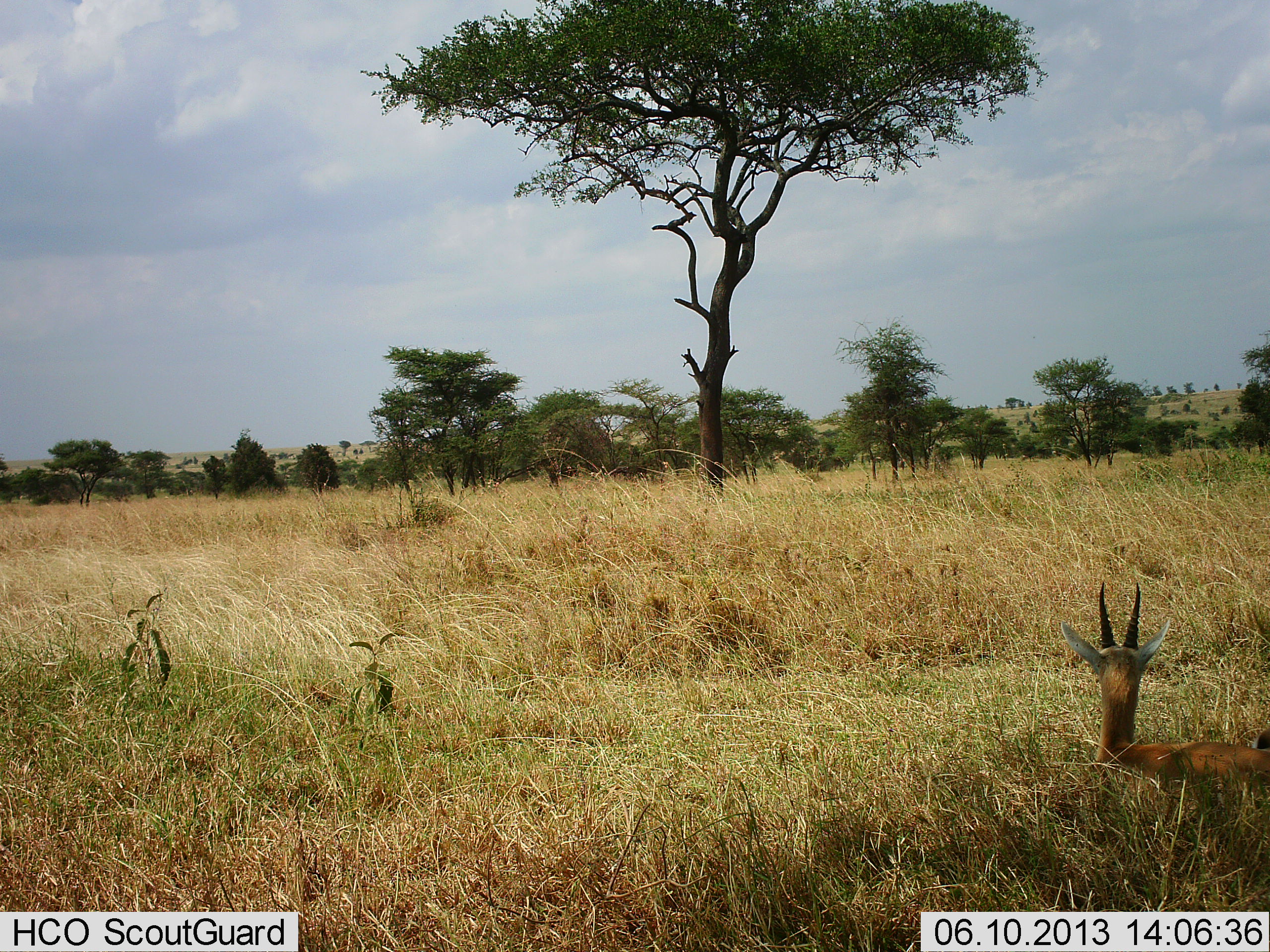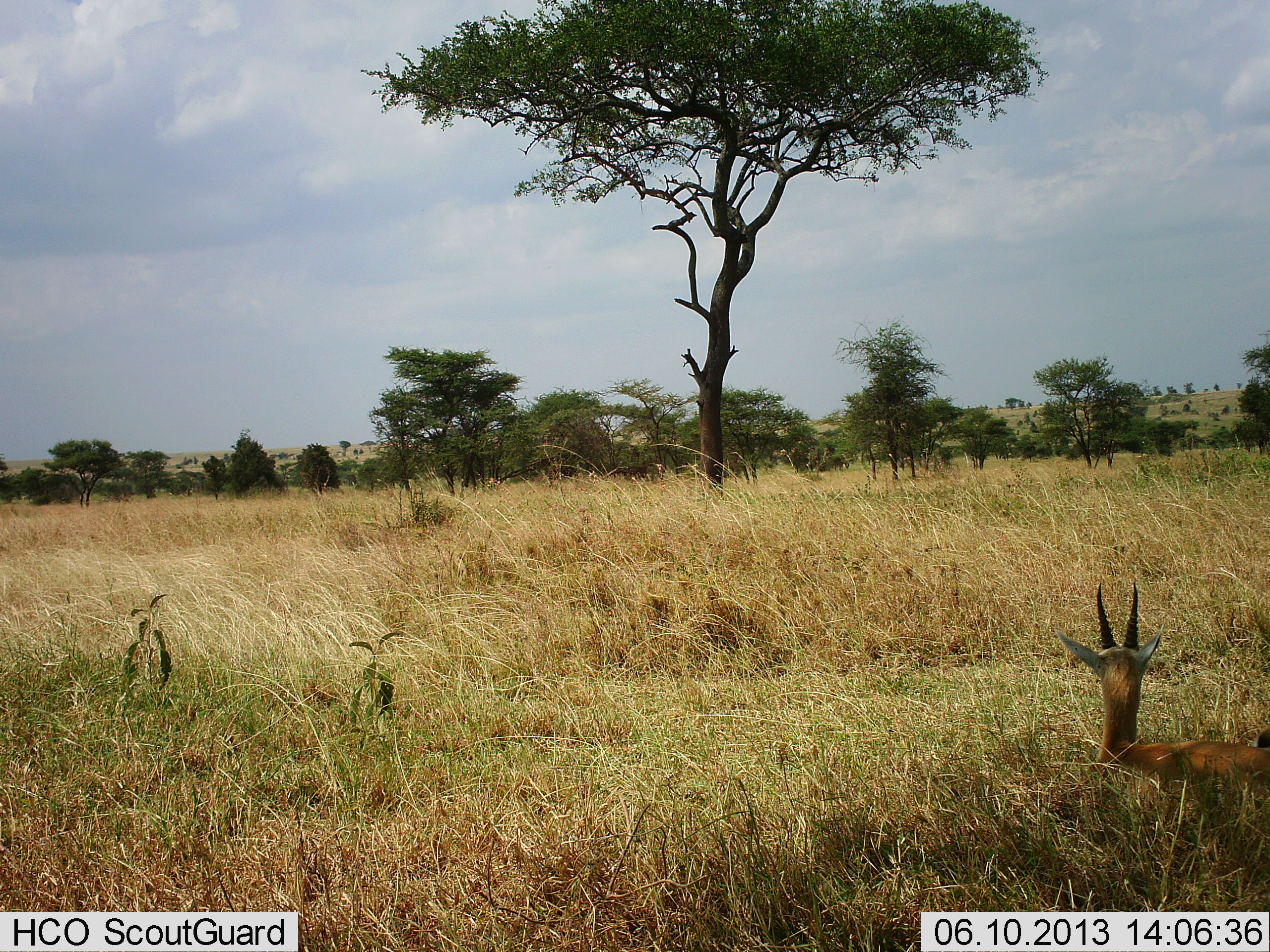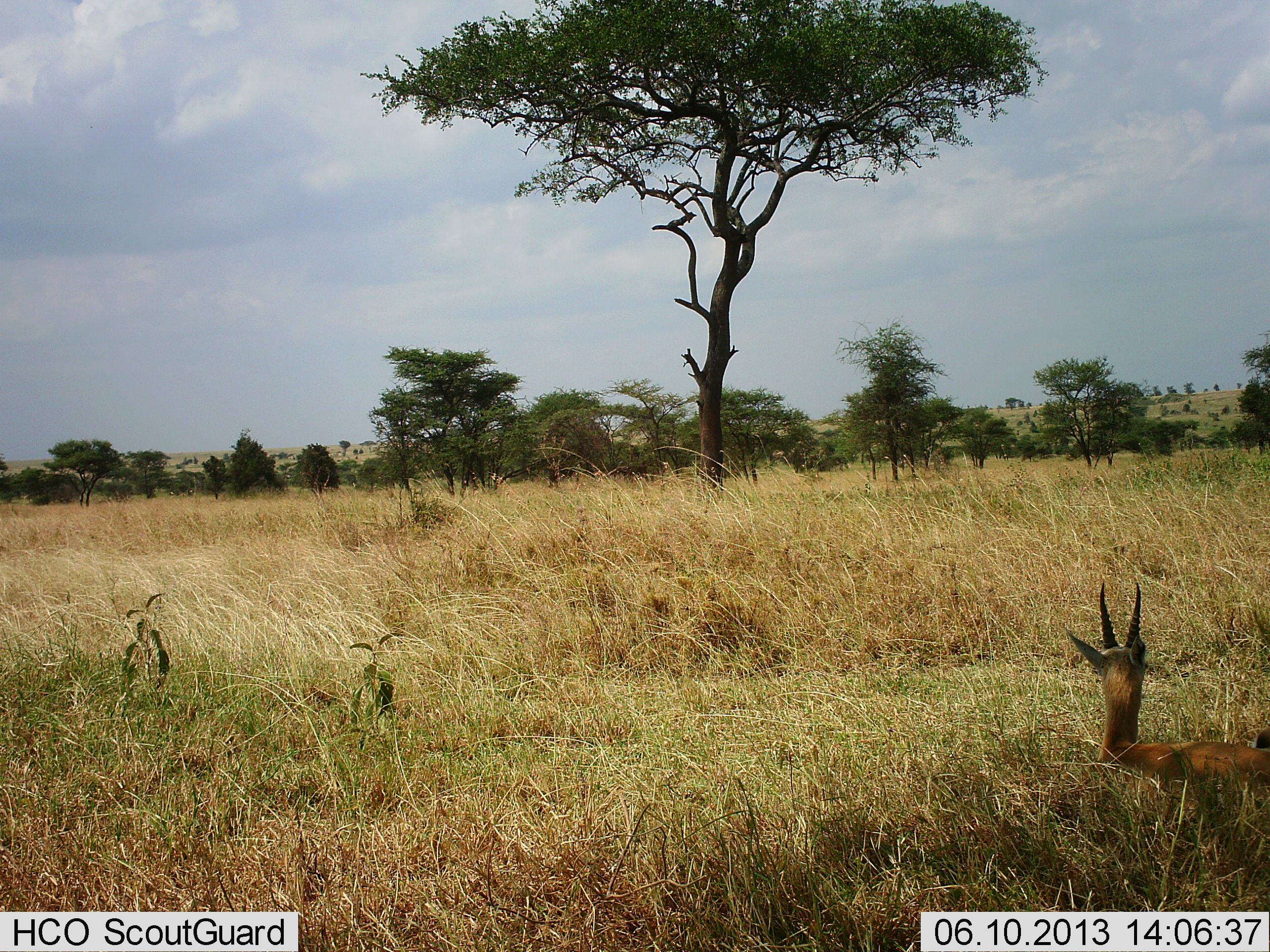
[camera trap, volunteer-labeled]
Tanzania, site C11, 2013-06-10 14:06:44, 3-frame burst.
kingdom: Animalia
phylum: Chordata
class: Mammalia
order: Artiodactyla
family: Bovidae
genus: Eudorcas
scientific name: Eudorcas thomsonii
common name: thomson's gazelle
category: gazellethomsons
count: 1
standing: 0%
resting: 100%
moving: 0%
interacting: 0%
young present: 0%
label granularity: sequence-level